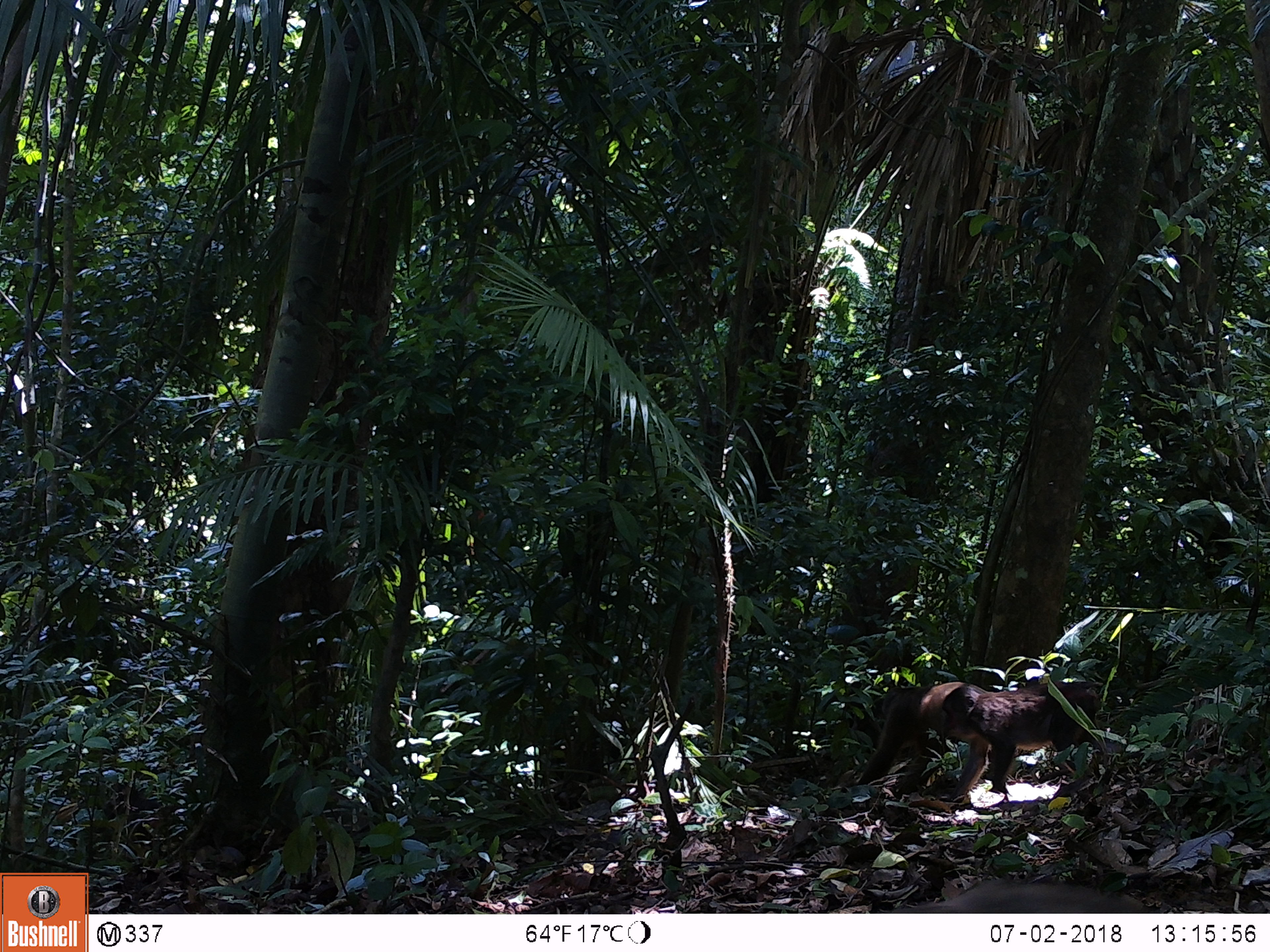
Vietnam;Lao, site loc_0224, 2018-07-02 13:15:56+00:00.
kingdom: Animalia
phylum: Chordata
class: Mammalia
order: Primates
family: Cercopithecidae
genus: Macaca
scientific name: Macaca arctoides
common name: stump-tailed macaque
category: stump tailed macaque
Stump tailed macaque (stump-tailed macaque) (Macaca arctoides). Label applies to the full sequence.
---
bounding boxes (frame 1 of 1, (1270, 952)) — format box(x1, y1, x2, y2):
stump tailed macaque: box(940, 681, 1111, 800); box(856, 680, 993, 801); box(891, 878, 1149, 913)